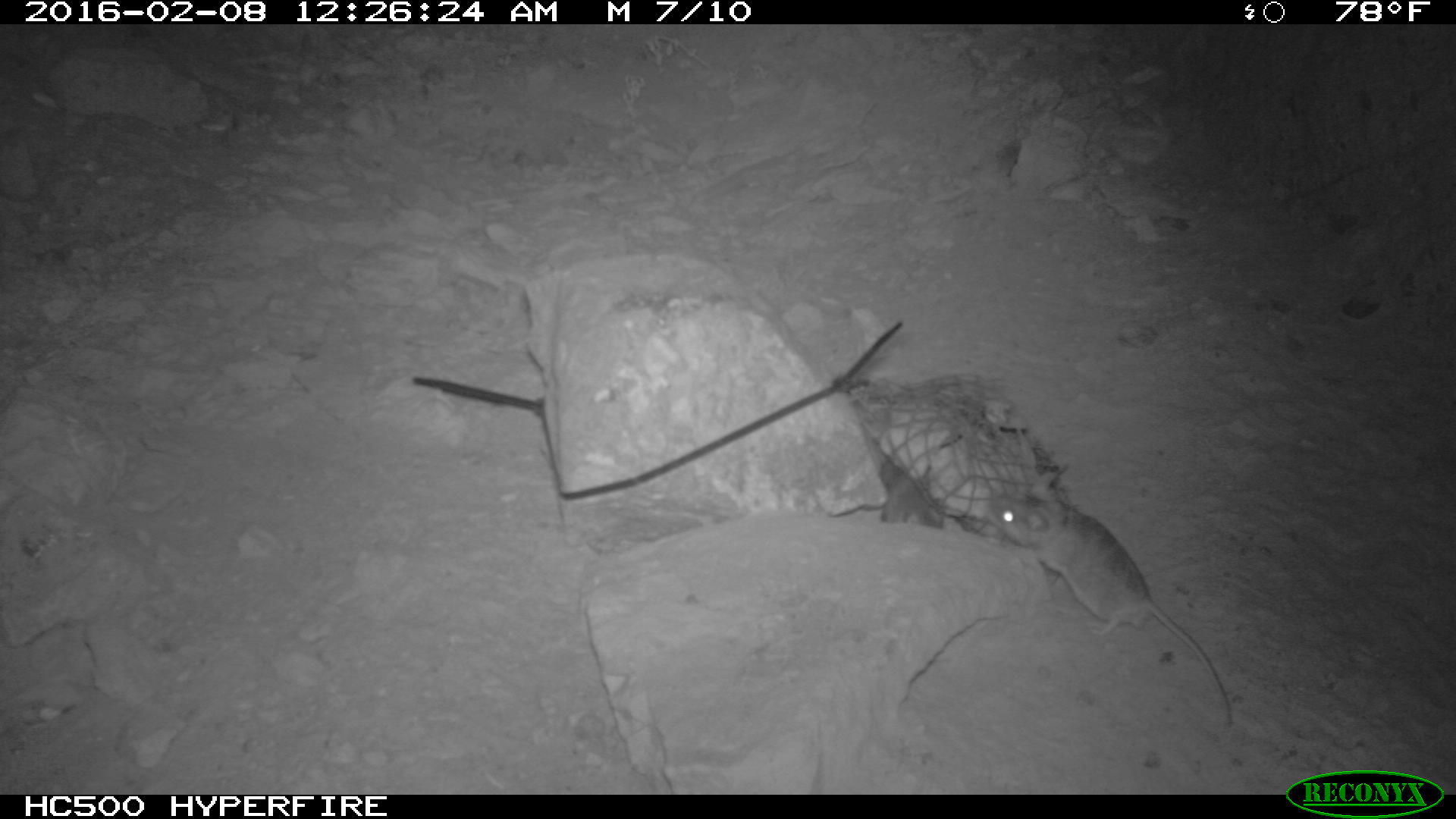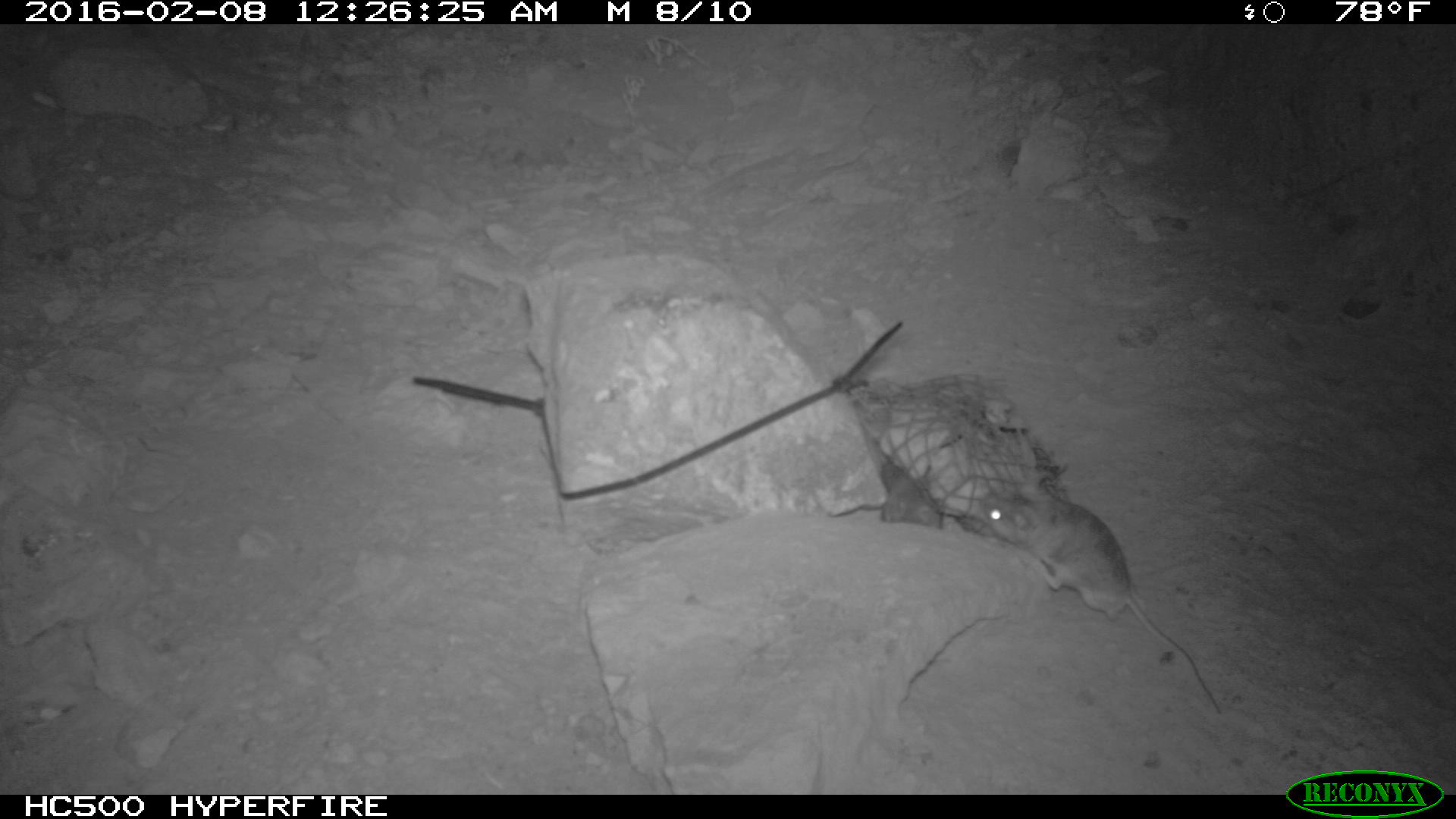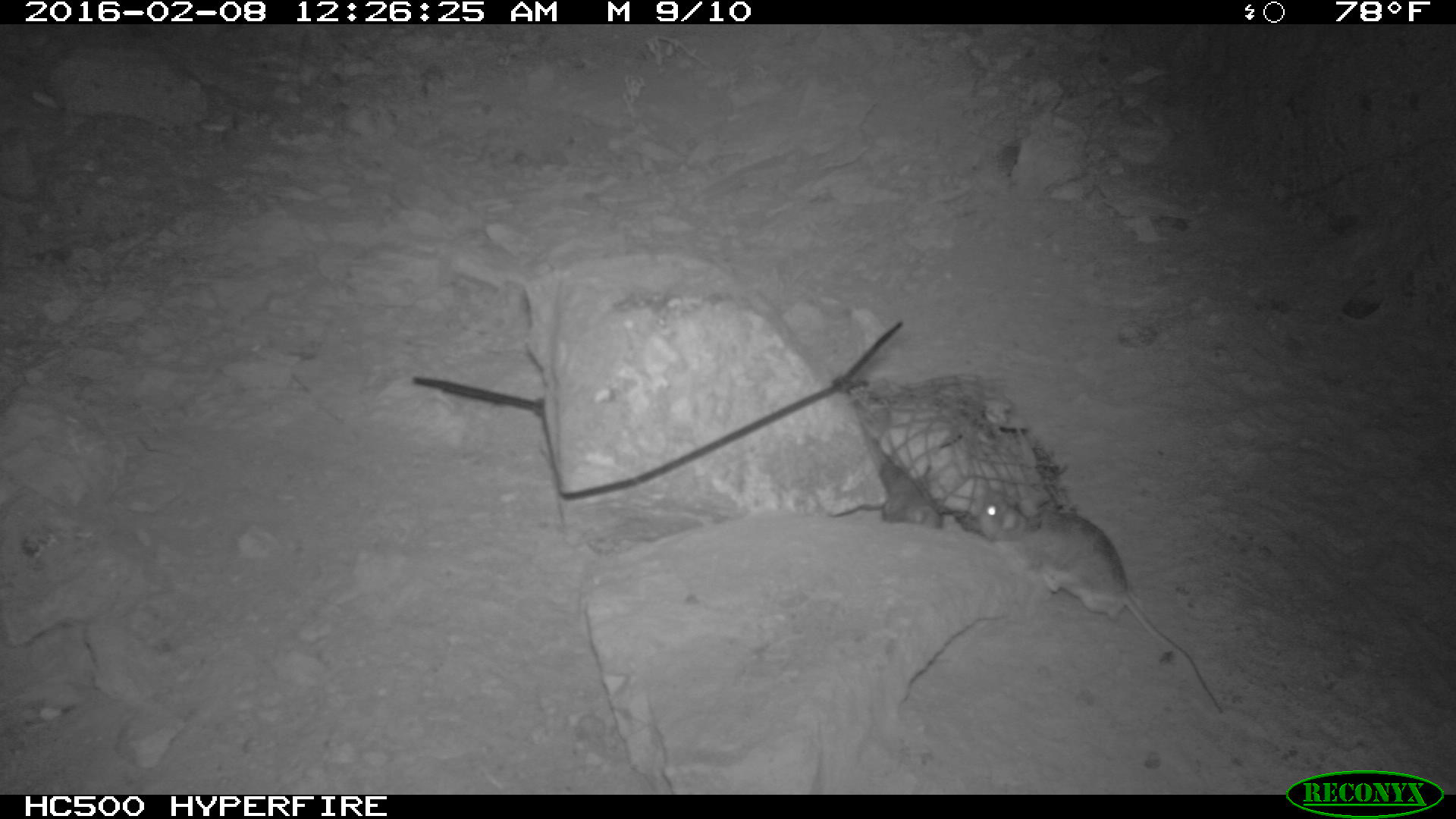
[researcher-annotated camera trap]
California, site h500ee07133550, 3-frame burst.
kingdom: Animalia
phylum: Chordata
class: Mammalia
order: Rodentia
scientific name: Rodentia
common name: rodent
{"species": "rodent (Rodentia)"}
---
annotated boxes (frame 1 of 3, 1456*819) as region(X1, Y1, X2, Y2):
rodent: region(987, 487, 1232, 725); region(879, 457, 943, 529)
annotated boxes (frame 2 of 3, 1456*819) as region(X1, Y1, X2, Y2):
rodent: region(982, 486, 1221, 714)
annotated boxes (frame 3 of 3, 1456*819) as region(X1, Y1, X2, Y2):
rodent: region(971, 483, 1223, 715); region(874, 450, 943, 526)